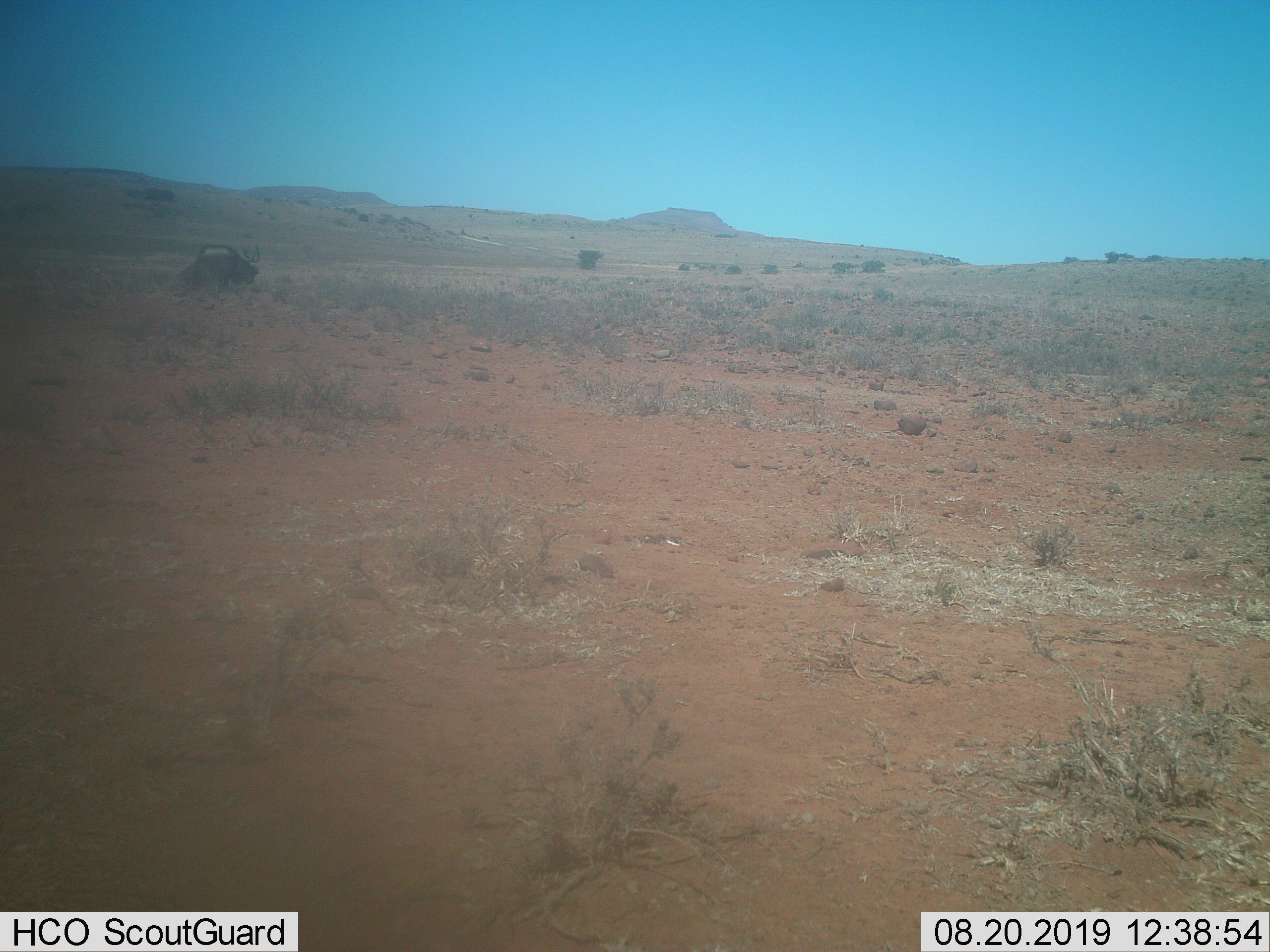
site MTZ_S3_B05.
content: unidentified animal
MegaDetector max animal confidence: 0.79